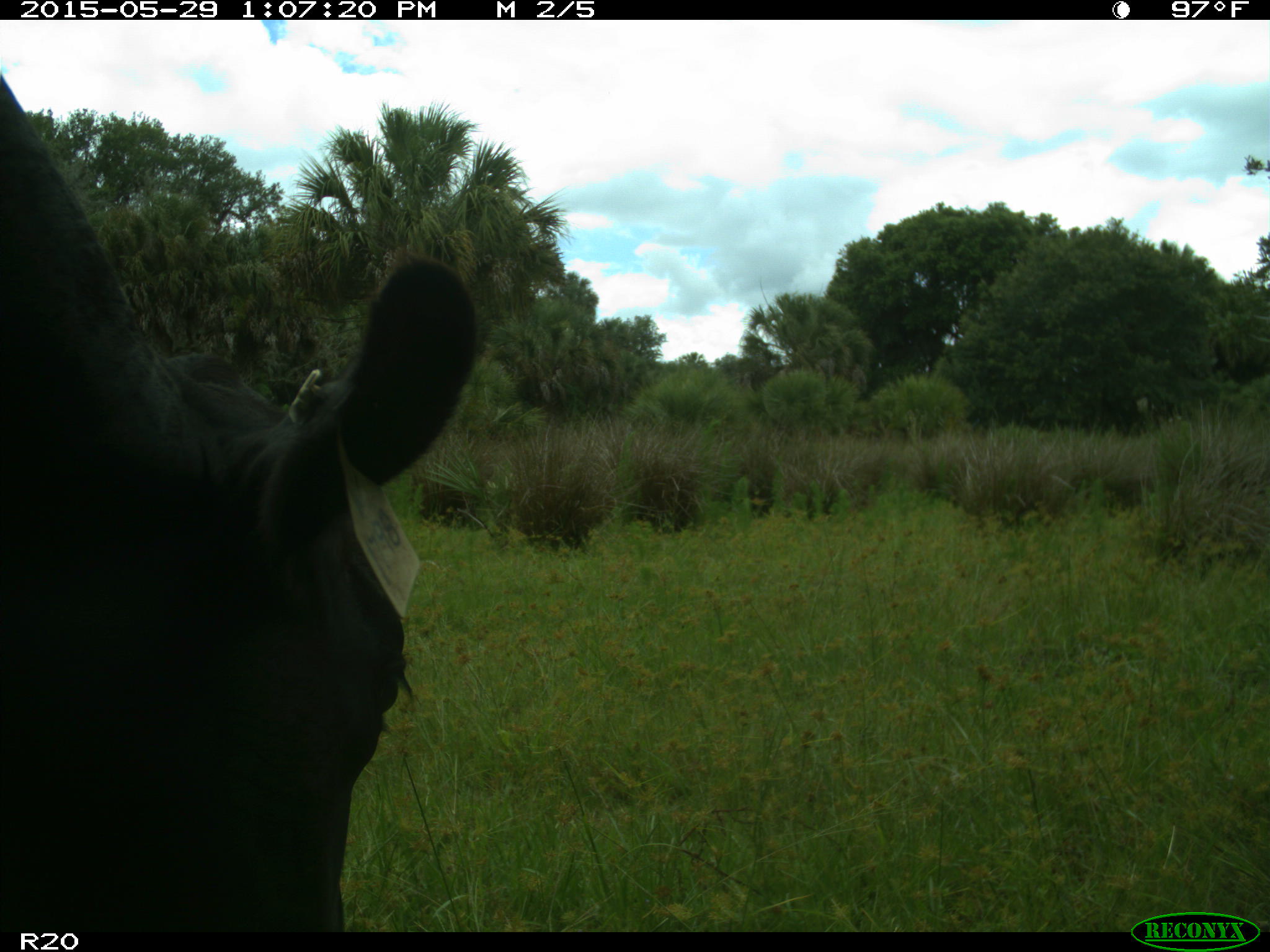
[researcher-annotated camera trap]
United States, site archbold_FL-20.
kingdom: Animalia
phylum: Chordata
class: Mammalia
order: Artiodactyla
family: Bovidae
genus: Bos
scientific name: Bos taurus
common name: domestic cow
Bos taurus (domestic cow).